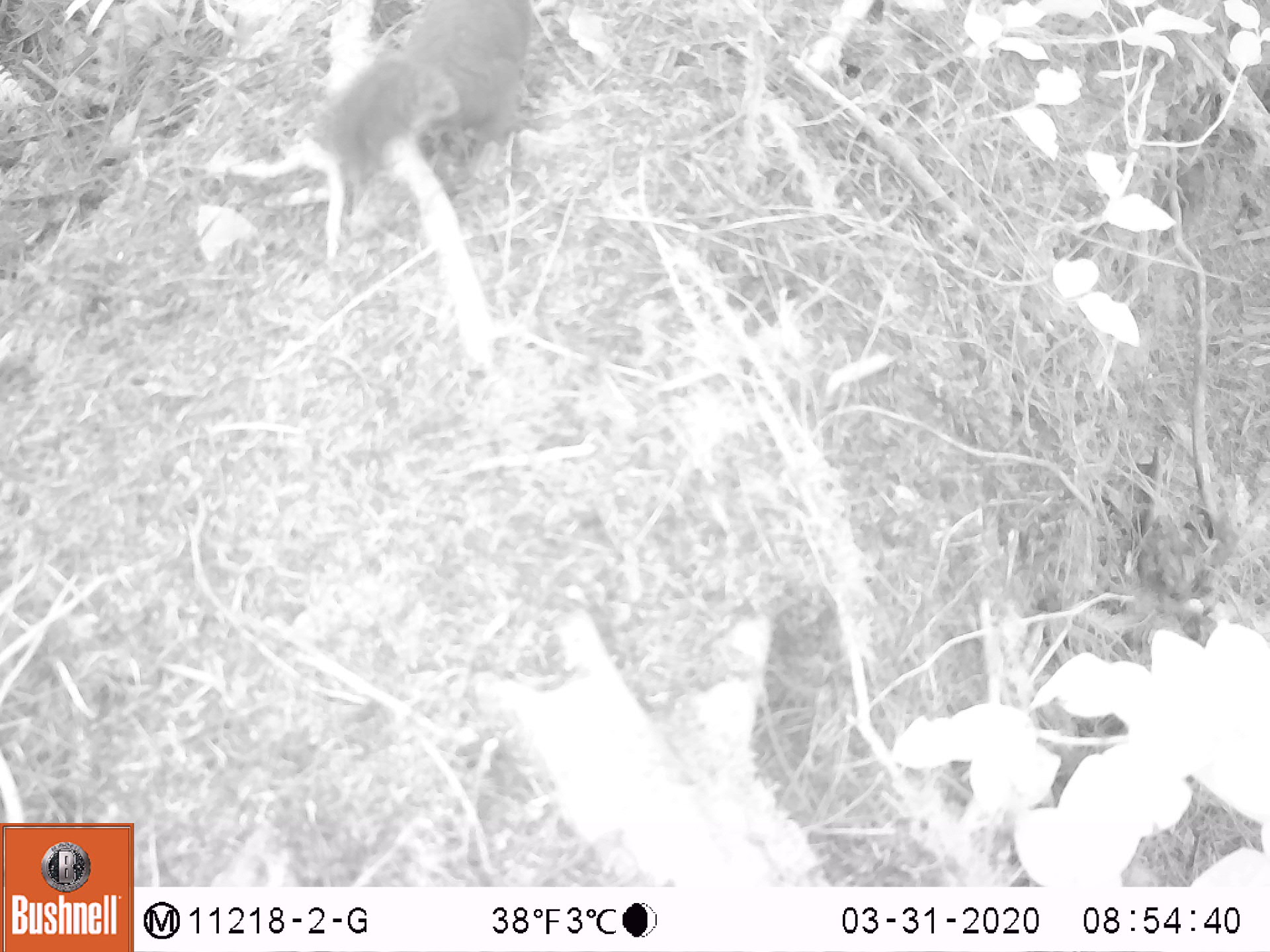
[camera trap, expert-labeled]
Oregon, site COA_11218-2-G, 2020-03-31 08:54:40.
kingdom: Animalia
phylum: Chordata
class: Mammalia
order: Rodentia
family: Sciuridae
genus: Tamiasciurus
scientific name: Tamiasciurus douglasii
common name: douglas squirrel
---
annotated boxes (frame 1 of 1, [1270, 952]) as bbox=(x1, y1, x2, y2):
douglas squirrel: bbox=(308, 1, 536, 172)